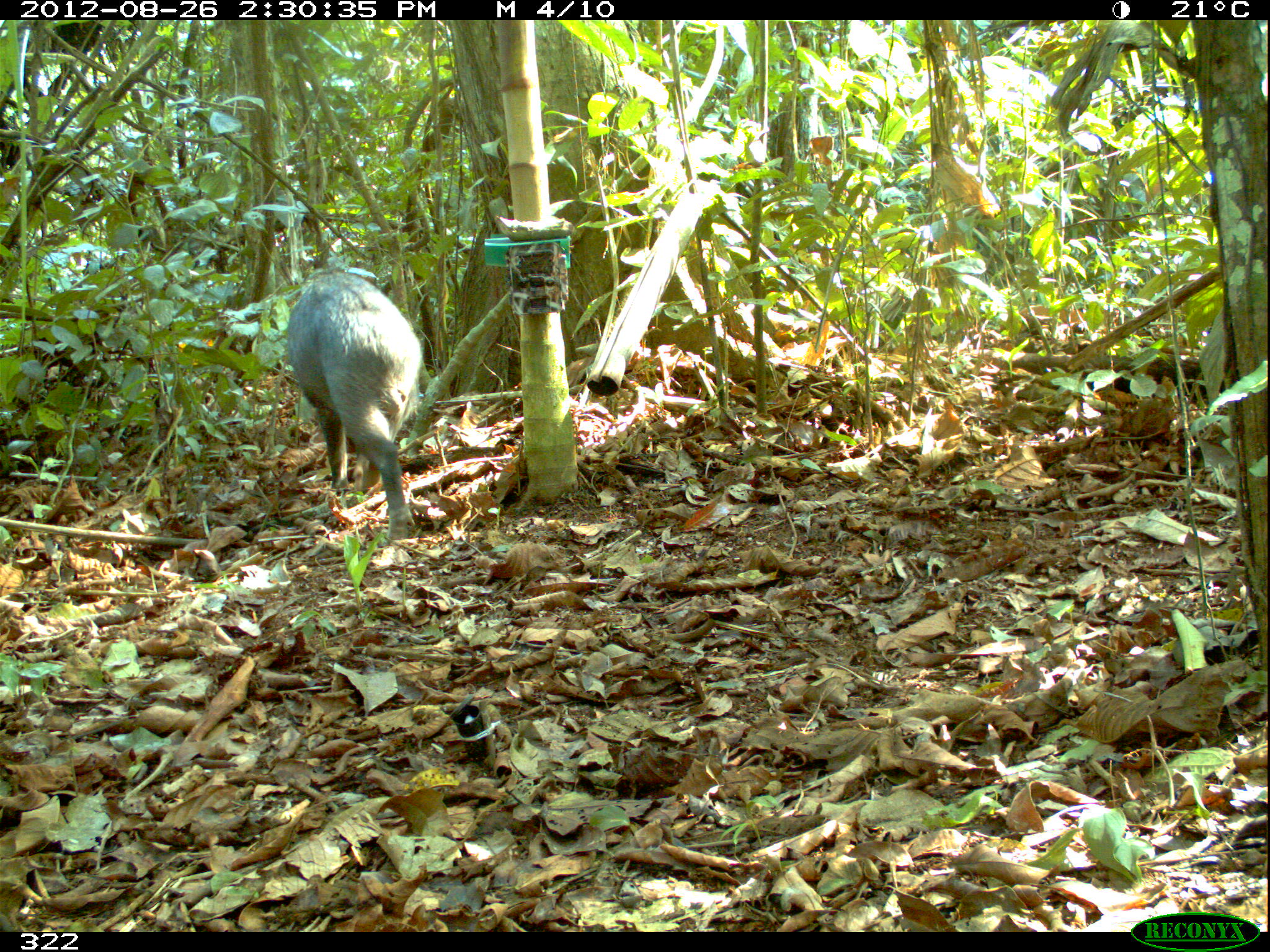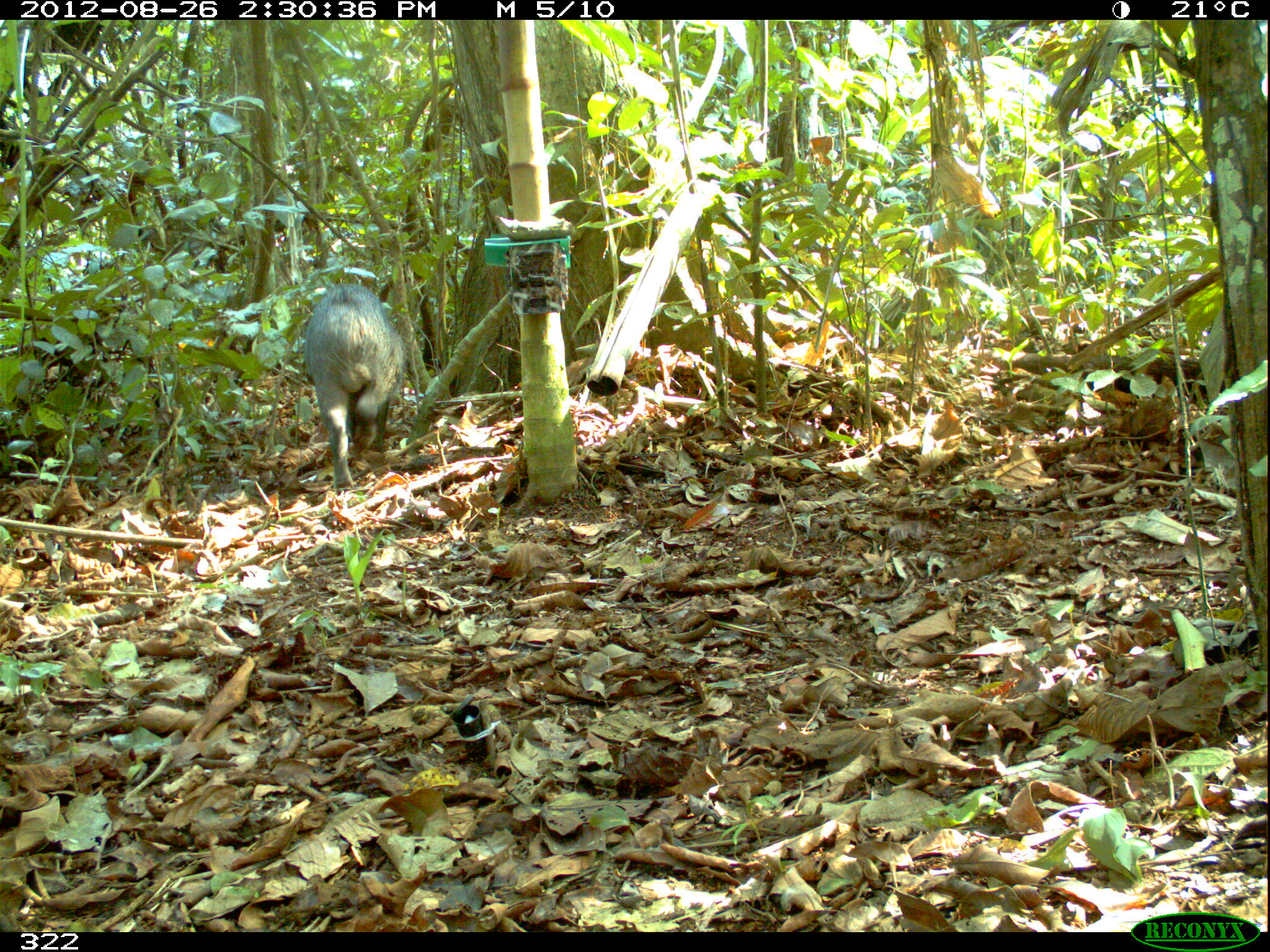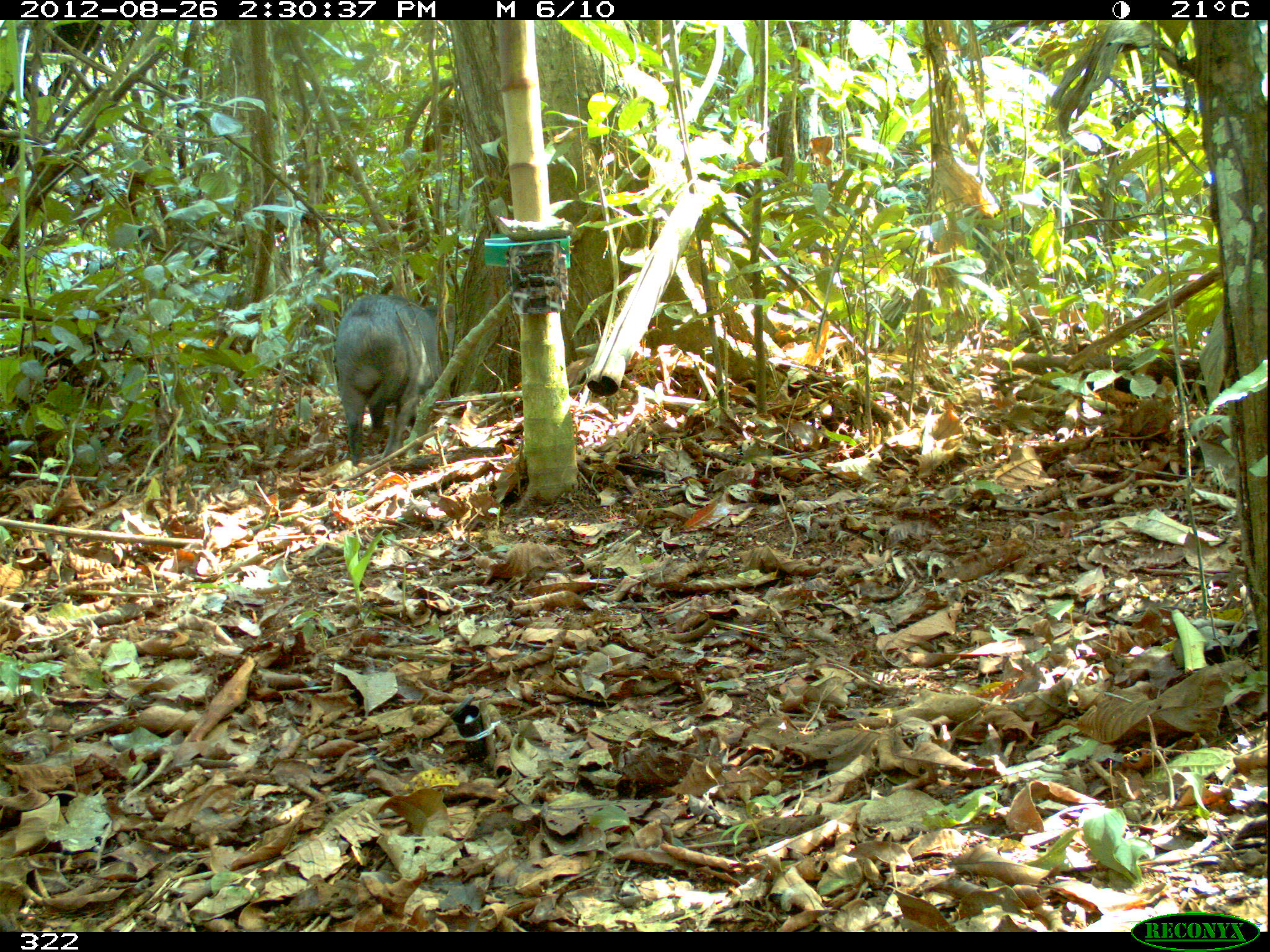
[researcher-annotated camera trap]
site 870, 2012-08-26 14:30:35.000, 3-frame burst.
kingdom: Animalia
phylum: Chordata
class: Mammalia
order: Artiodactyla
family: Tayassuidae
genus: Tayassu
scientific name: Tayassu pecari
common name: white-lipped peccary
Tayassu pecari (white-lipped peccary).